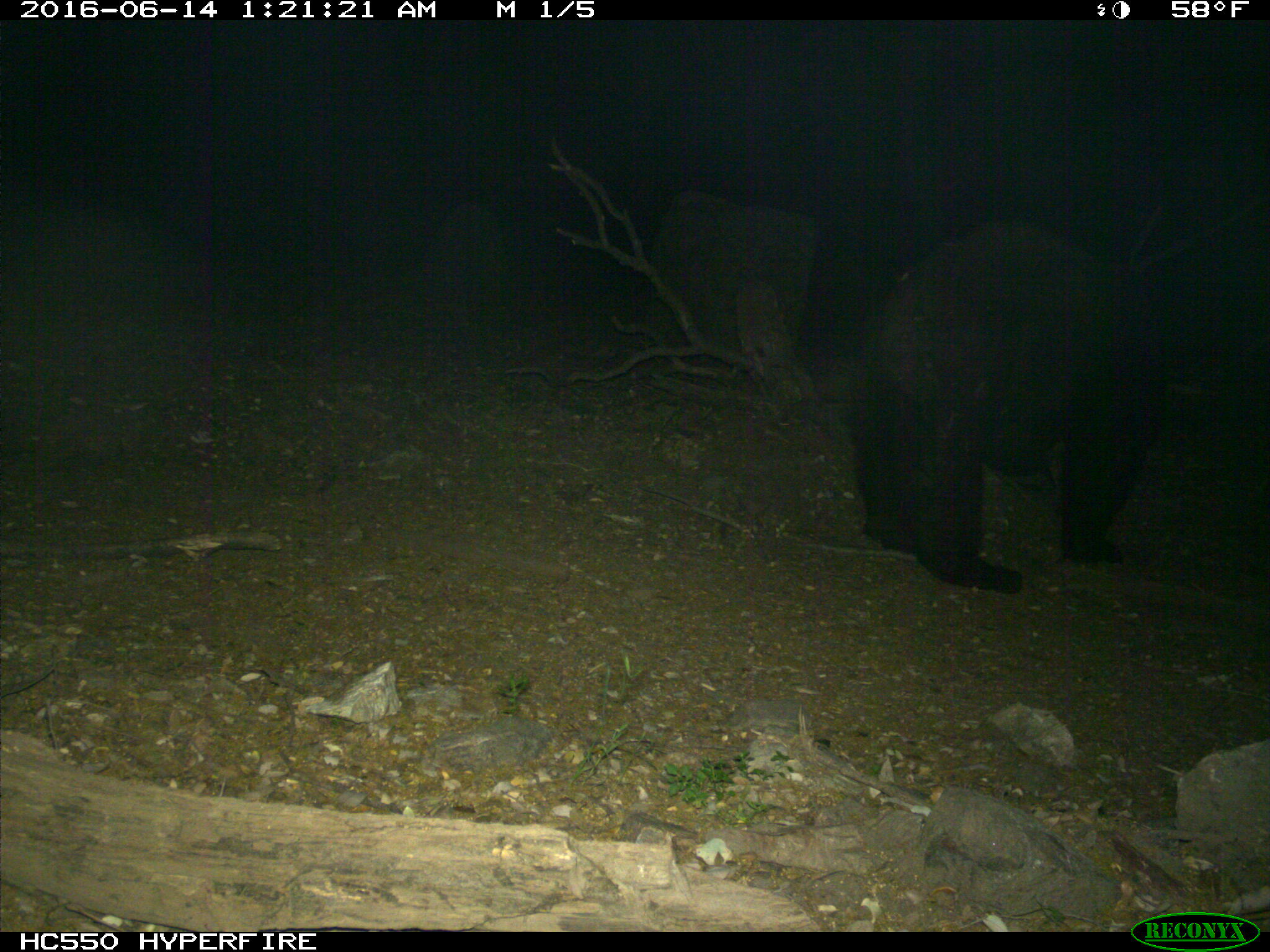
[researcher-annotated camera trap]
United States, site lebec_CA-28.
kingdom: Animalia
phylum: Chordata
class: Mammalia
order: Carnivora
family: Ursidae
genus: Ursus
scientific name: Ursus americanus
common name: american black bear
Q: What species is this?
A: Ursus americanus (american black bear).